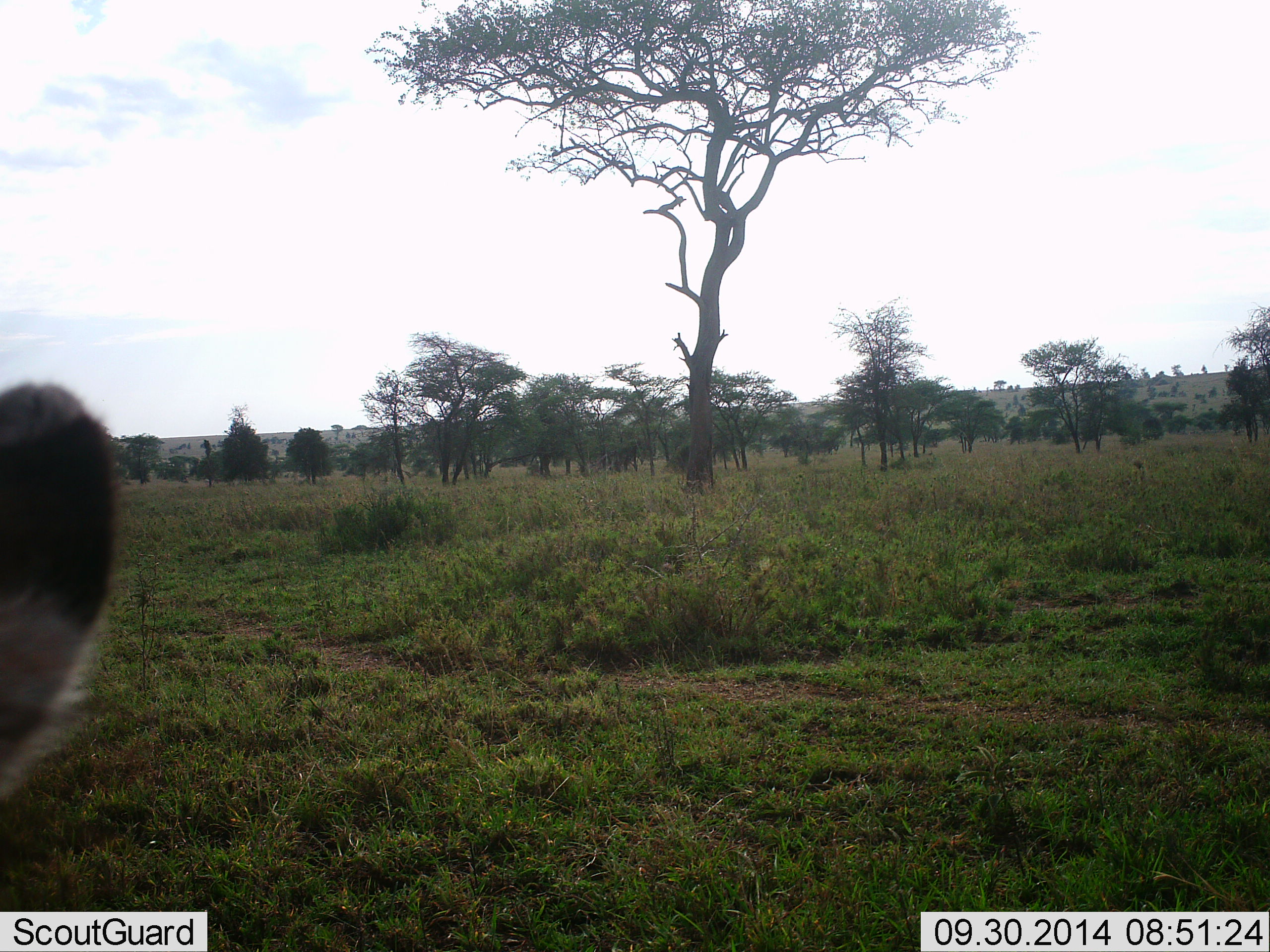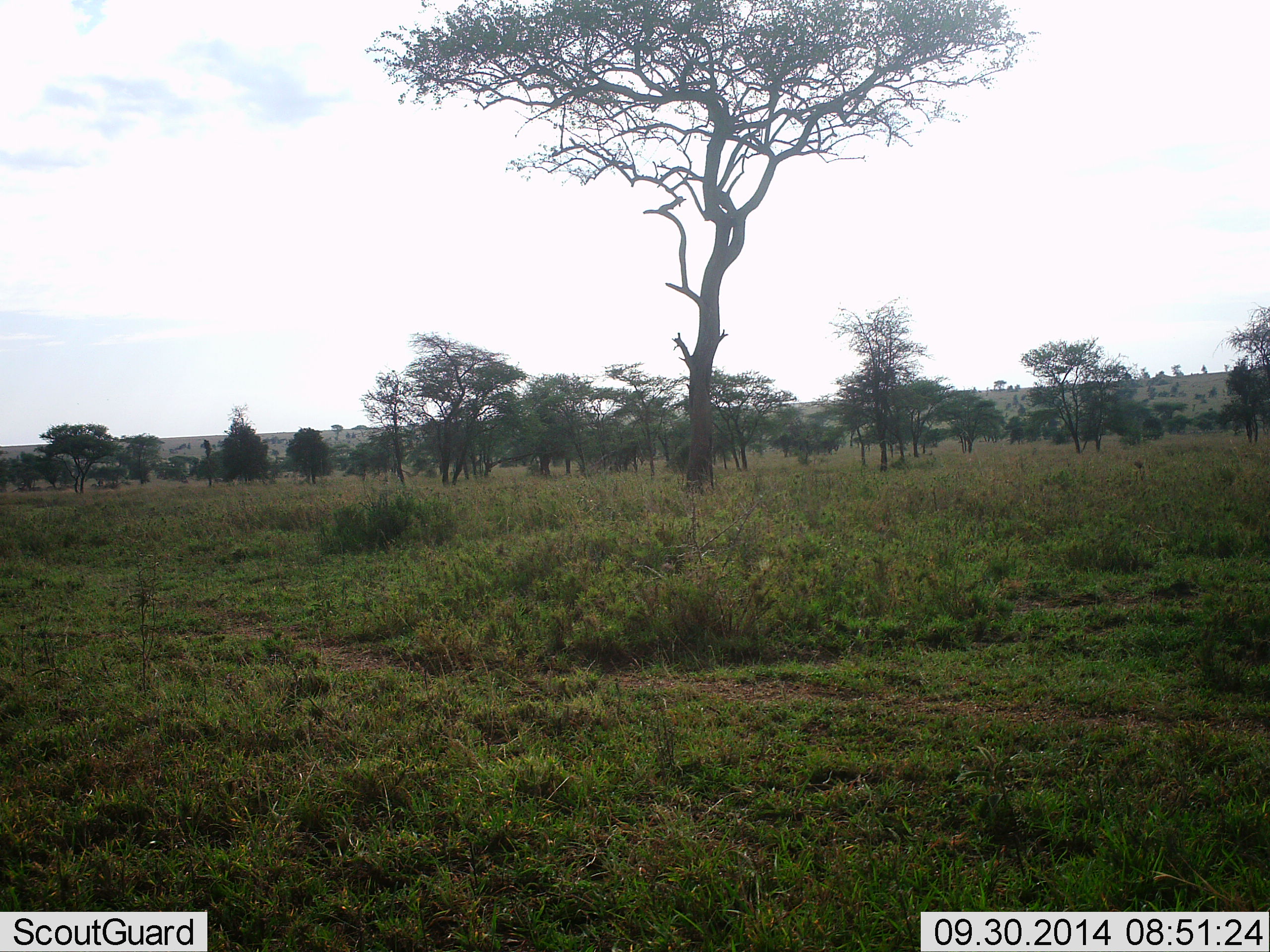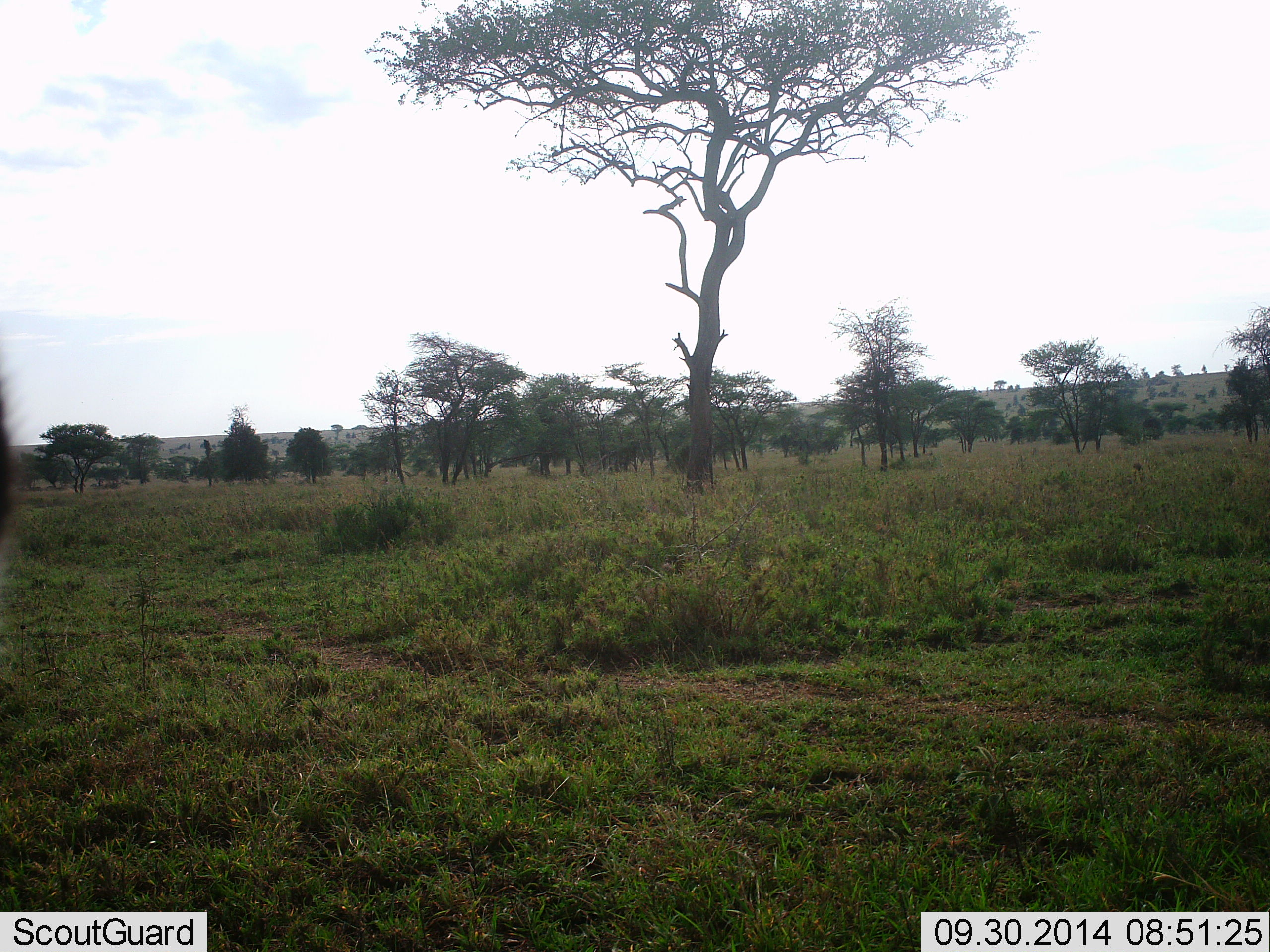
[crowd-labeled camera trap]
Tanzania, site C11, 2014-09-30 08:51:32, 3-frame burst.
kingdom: Animalia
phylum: Chordata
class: Mammalia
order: Perissodactyla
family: Equidae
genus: Equus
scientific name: Equus quagga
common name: plains zebra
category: zebra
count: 1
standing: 60%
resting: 20%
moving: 20%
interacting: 0%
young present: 0%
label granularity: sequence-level